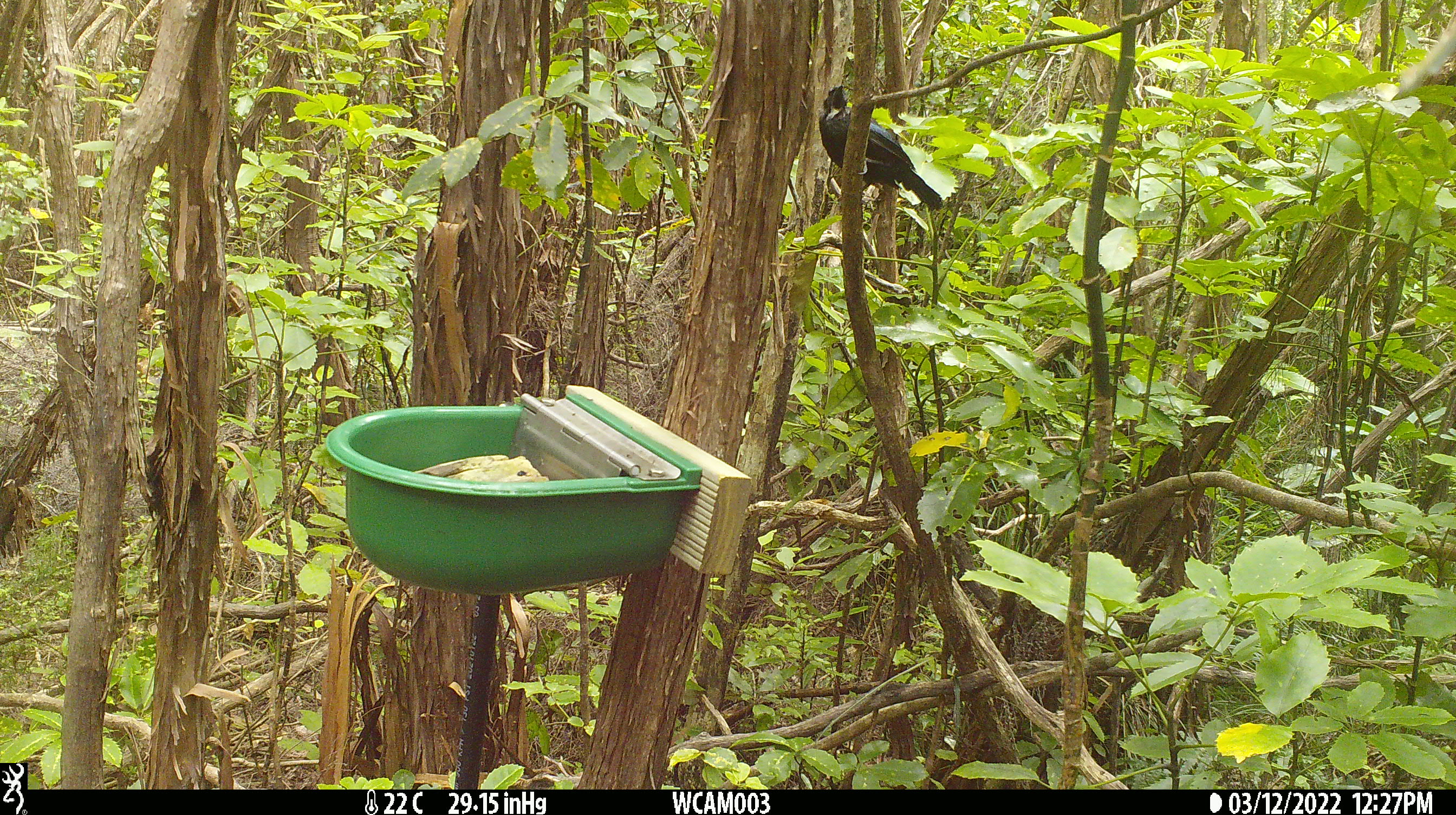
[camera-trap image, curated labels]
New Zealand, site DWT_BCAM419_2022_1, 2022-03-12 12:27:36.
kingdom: Animalia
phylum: Chordata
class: Aves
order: Passeriformes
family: Meliphagidae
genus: Prosthemadera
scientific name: Prosthemadera novaeseelandiae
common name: tui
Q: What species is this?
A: Tui (Prosthemadera novaeseelandiae).